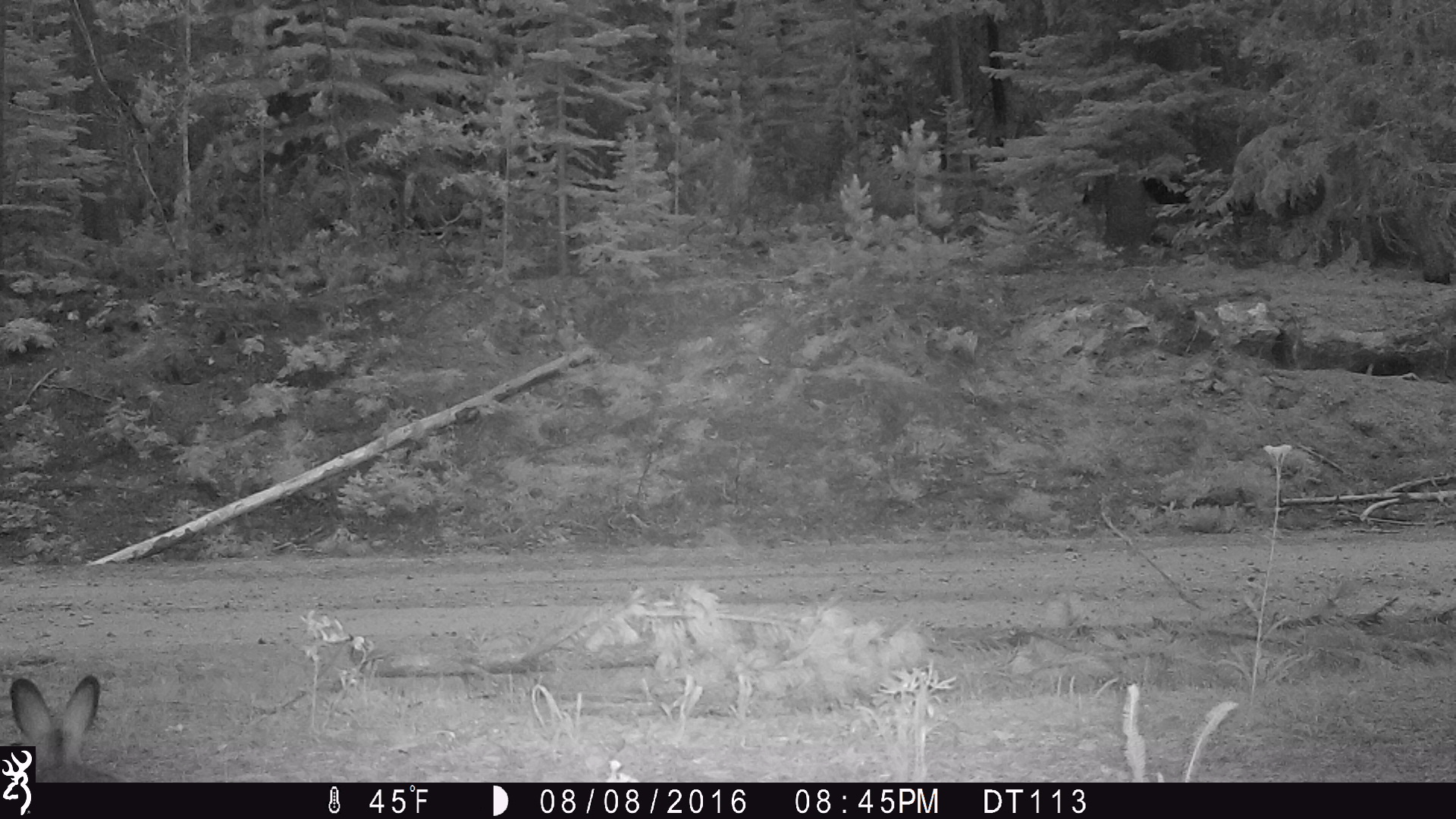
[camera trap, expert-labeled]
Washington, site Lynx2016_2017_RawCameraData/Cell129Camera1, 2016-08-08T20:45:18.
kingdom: Animalia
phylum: Chordata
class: Mammalia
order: Lagomorpha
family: Leporidae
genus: Lepus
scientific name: Lepus americanus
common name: snowshoe hare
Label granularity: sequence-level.